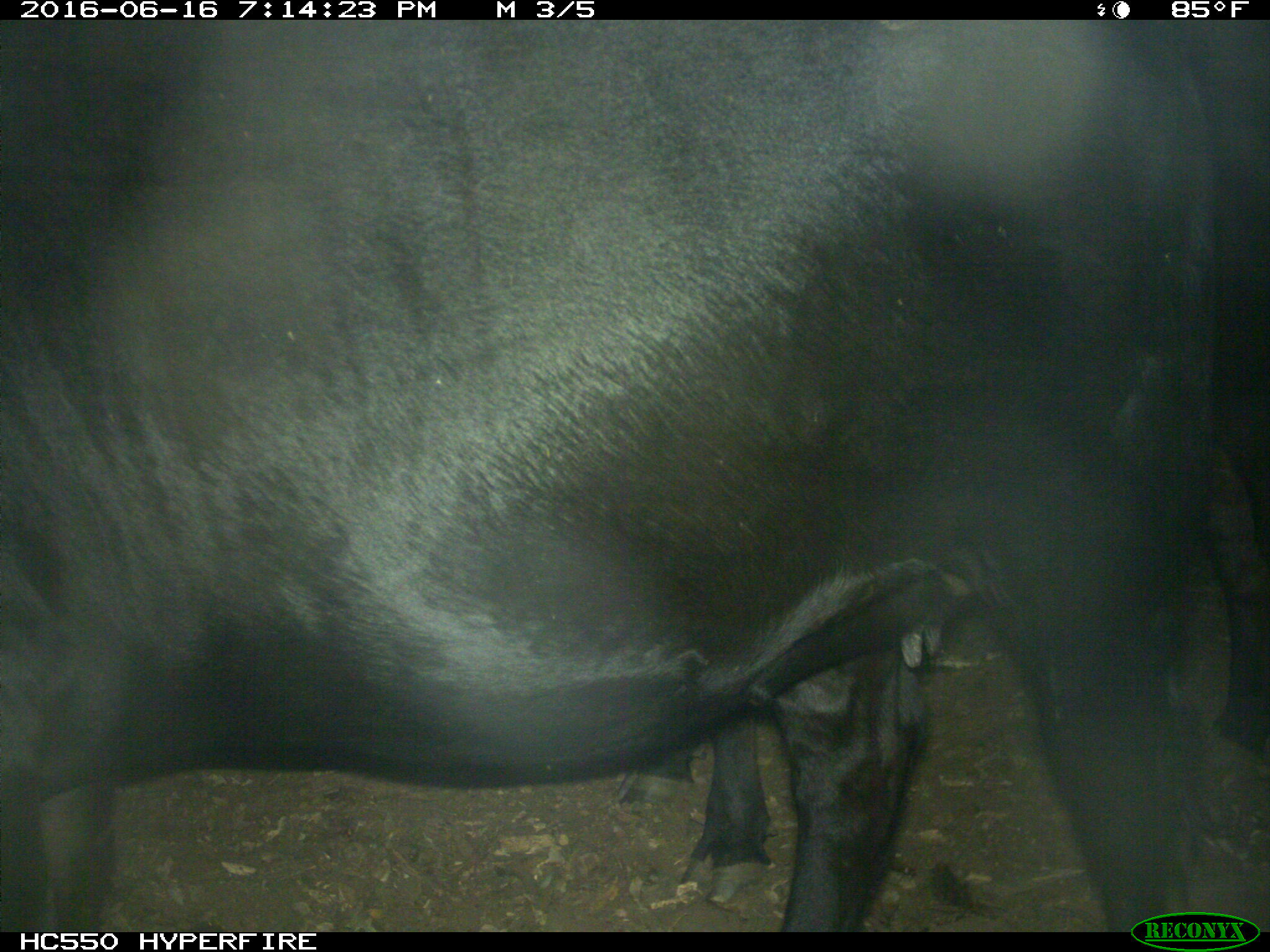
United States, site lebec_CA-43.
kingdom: Animalia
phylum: Chordata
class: Mammalia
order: Artiodactyla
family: Bovidae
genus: Bos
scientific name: Bos taurus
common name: domestic cow